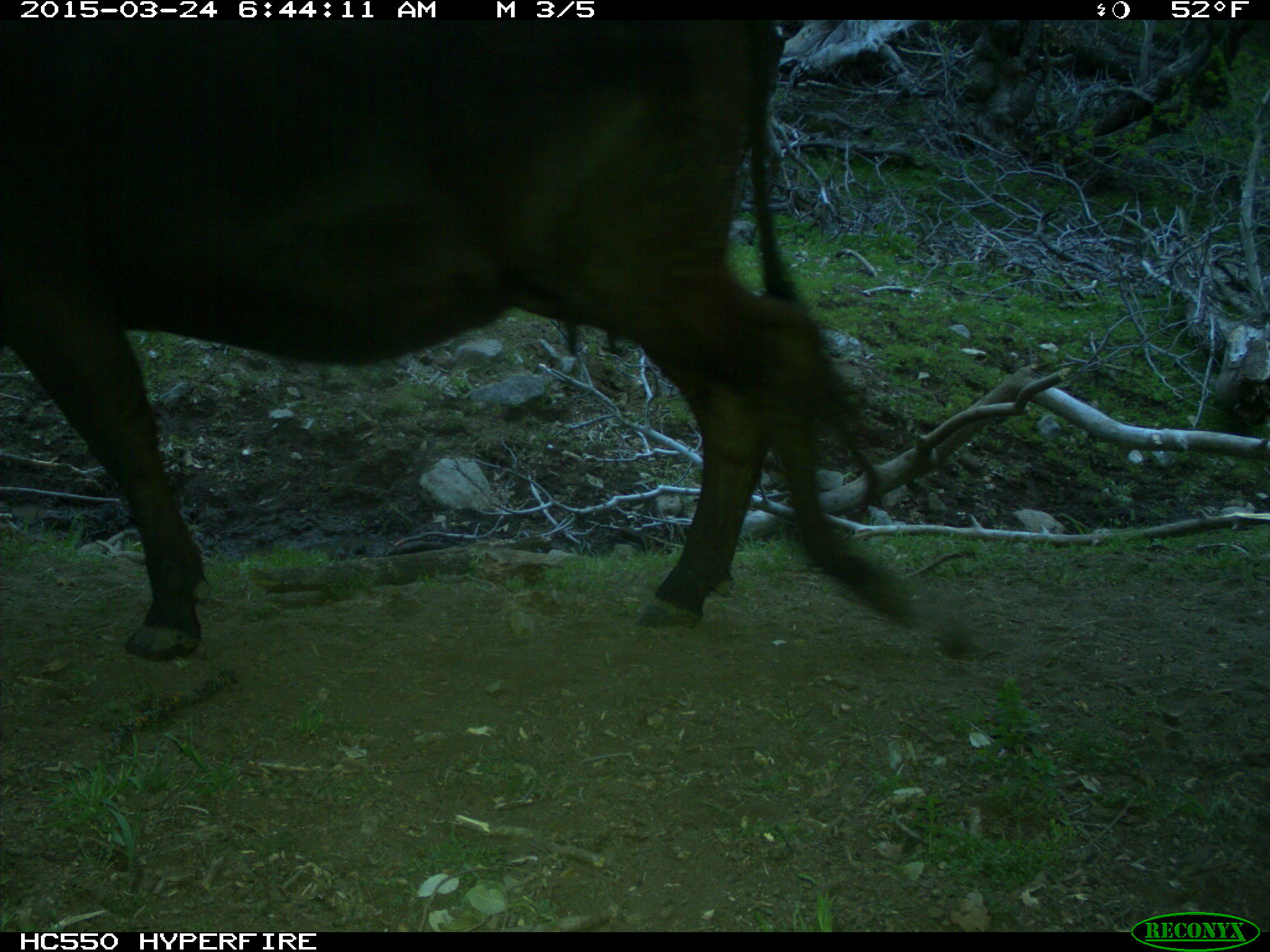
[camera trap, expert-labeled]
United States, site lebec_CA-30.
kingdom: Animalia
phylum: Chordata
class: Mammalia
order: Artiodactyla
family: Bovidae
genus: Bos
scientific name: Bos taurus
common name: domestic cow